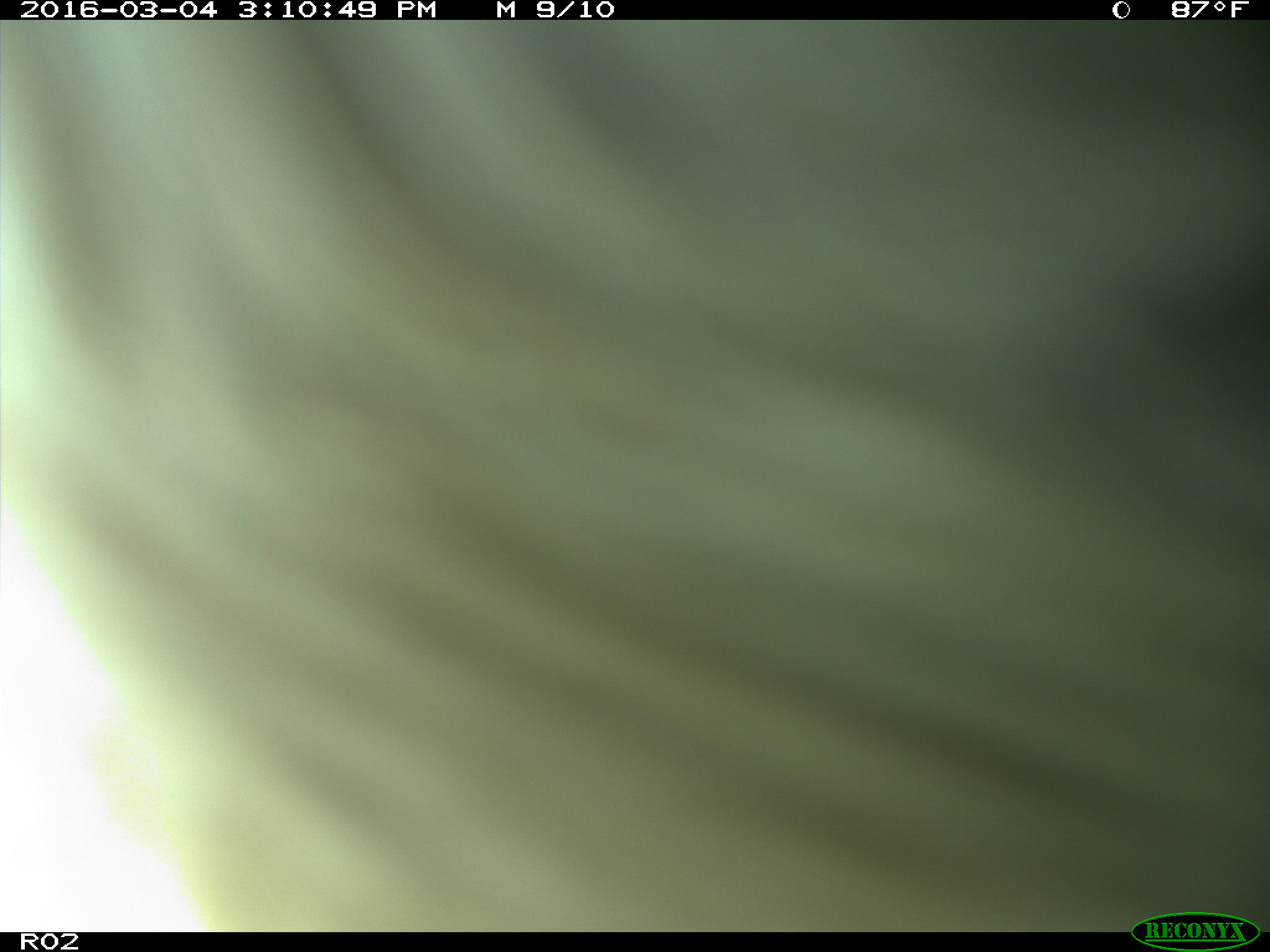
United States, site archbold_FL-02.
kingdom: Animalia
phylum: Chordata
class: Mammalia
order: Artiodactyla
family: Bovidae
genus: Bos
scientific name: Bos taurus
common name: domestic cow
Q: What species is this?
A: Bos taurus (domestic cow).